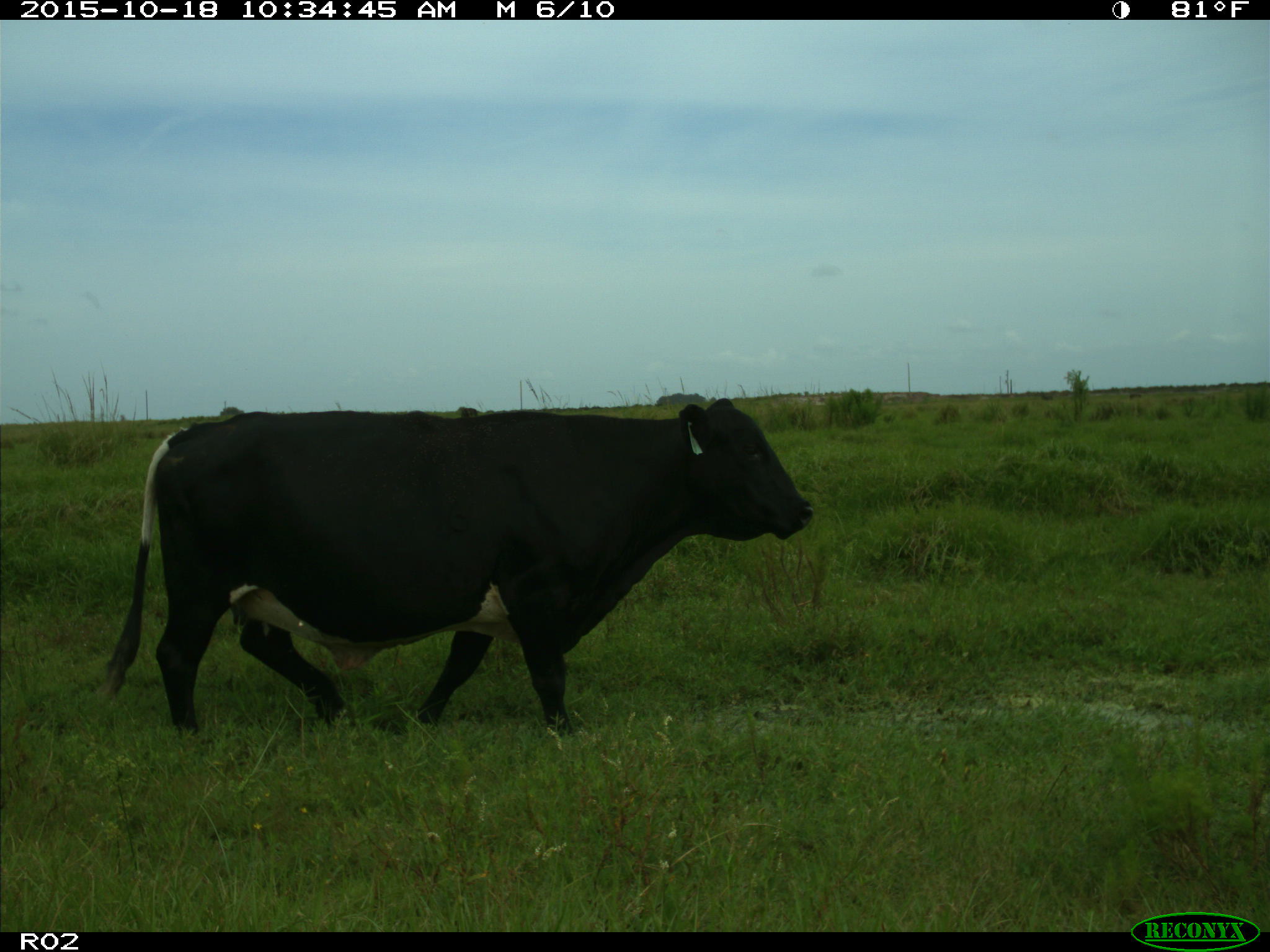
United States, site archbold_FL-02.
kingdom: Animalia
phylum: Chordata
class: Mammalia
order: Artiodactyla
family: Bovidae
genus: Bos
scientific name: Bos taurus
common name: domestic cow